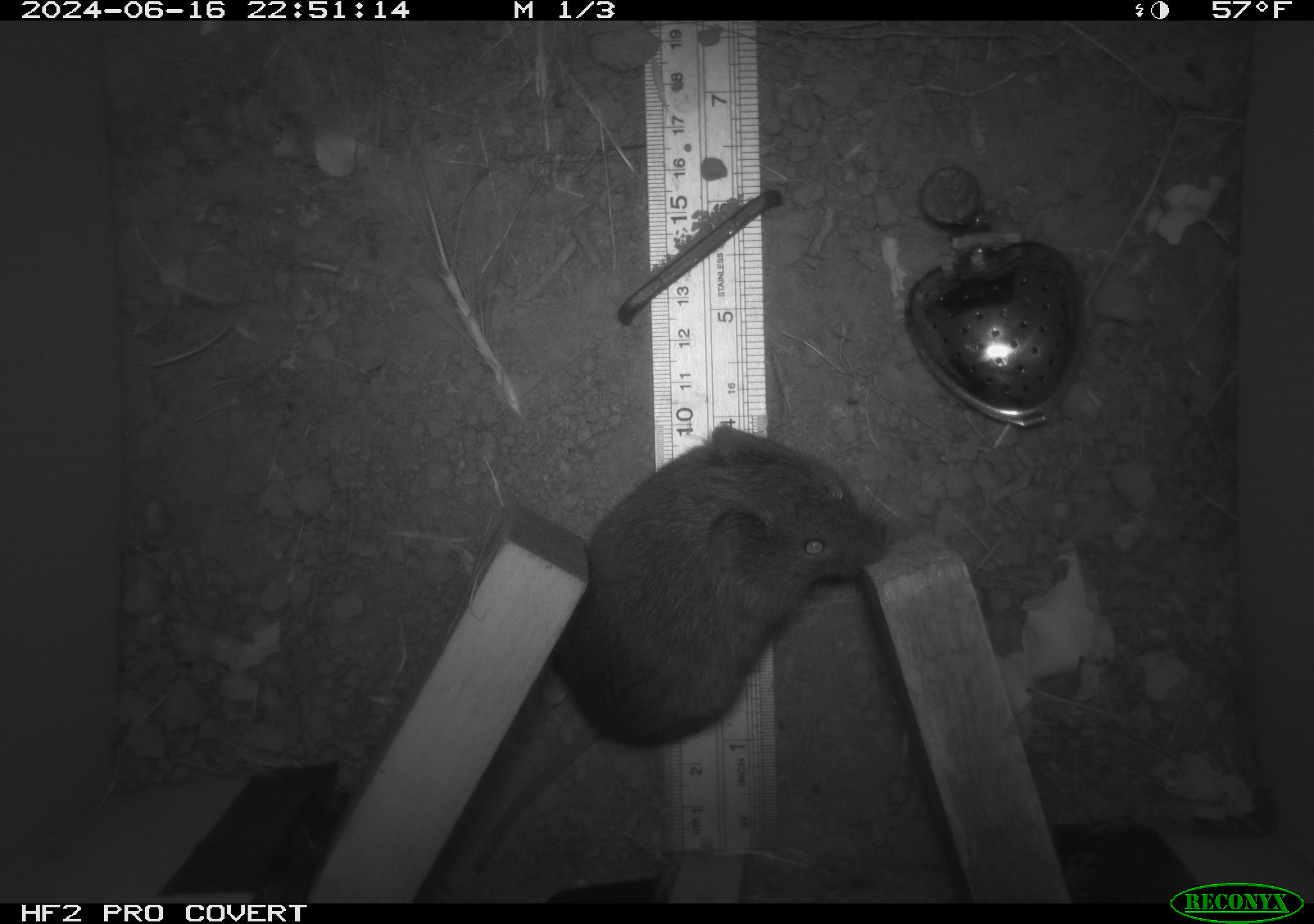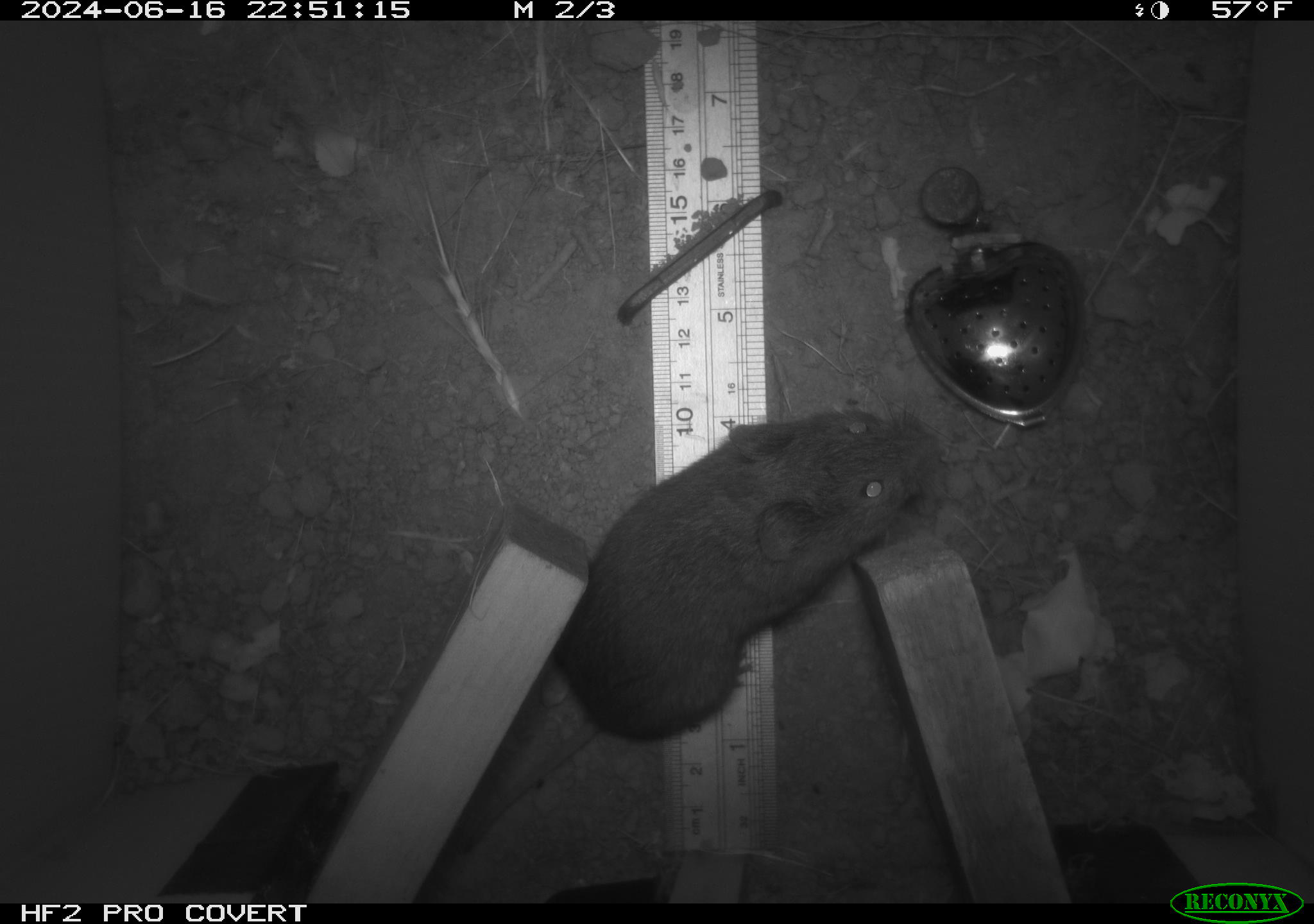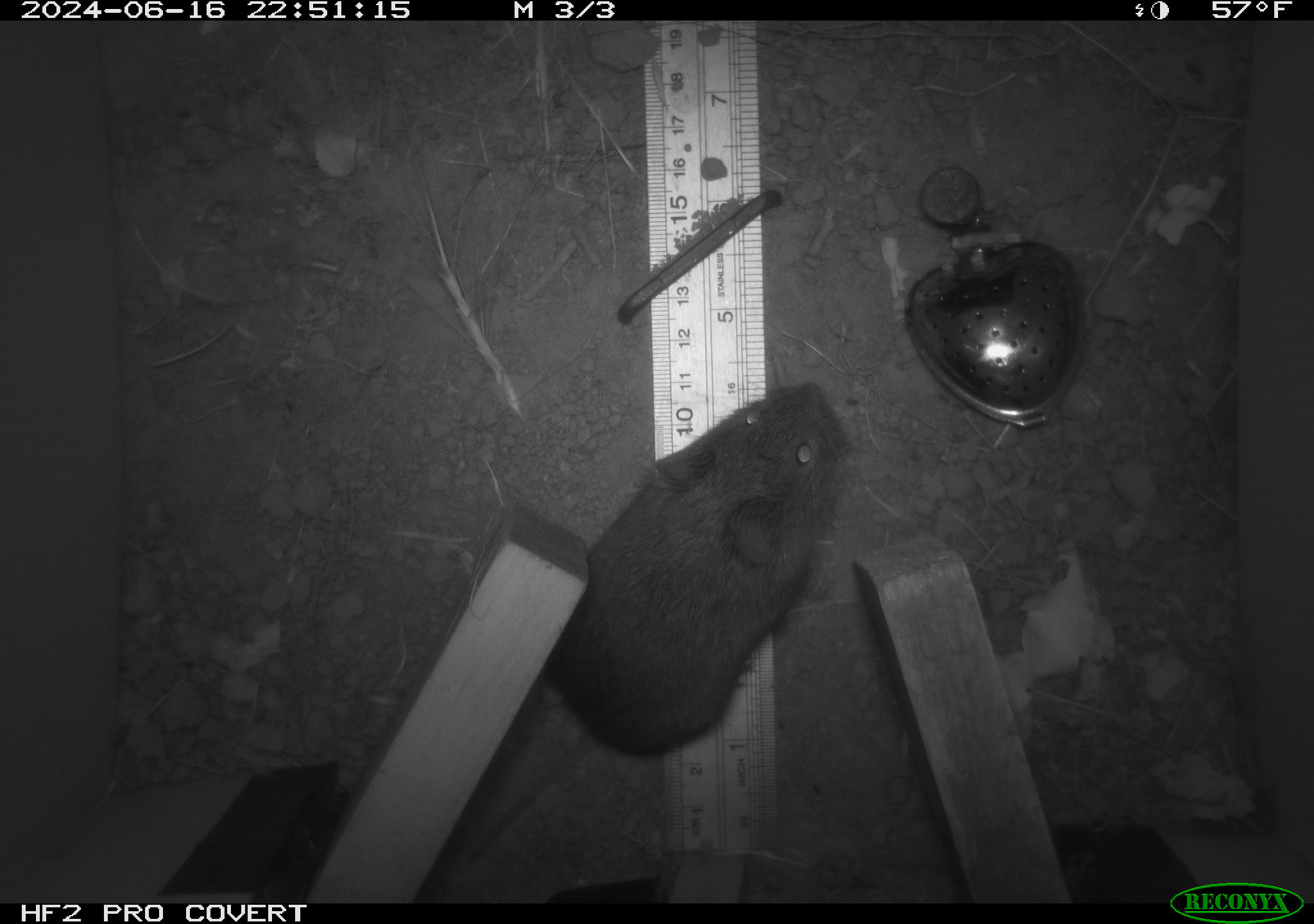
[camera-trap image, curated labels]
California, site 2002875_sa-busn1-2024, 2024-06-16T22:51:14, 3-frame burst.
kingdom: Animalia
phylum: Chordata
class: Mammalia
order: Rodentia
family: Cricetidae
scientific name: Arvicolinae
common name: voles, lemmings, and muskrats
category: arvicolinae subfamily